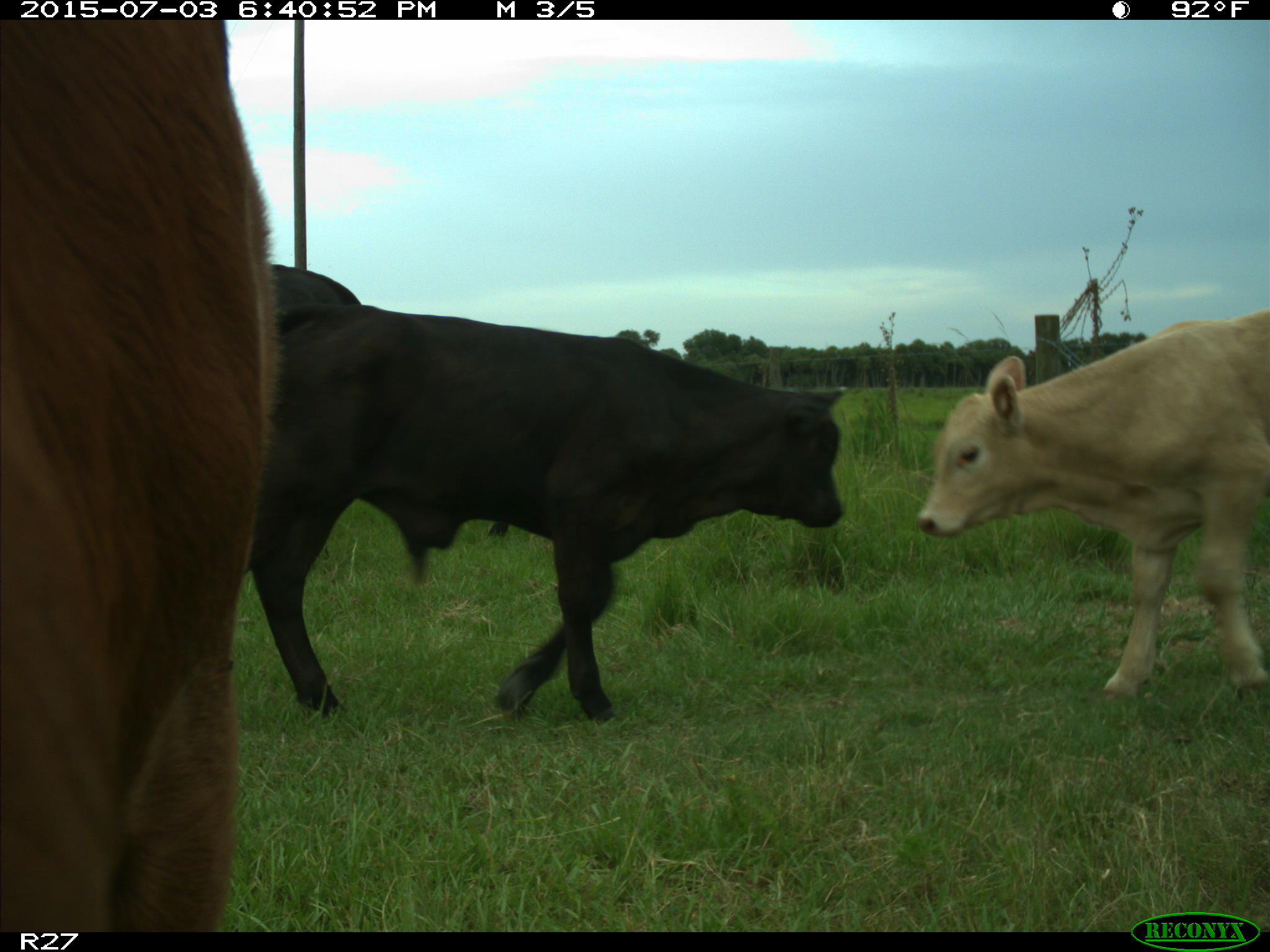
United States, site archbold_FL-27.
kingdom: Animalia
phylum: Chordata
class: Mammalia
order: Artiodactyla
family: Bovidae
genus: Bos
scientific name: Bos taurus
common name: domestic cow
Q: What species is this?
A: Bos taurus (domestic cow).